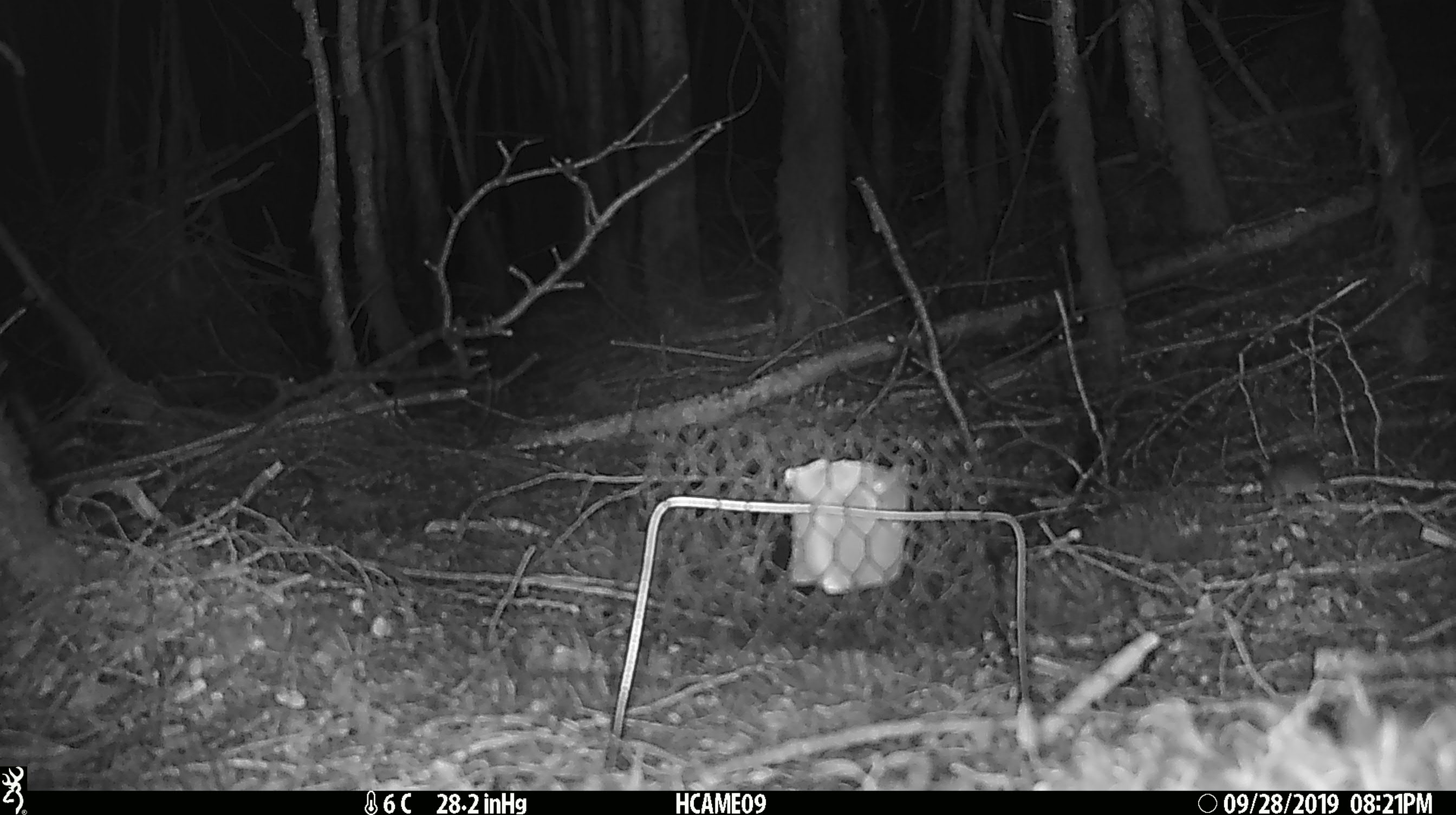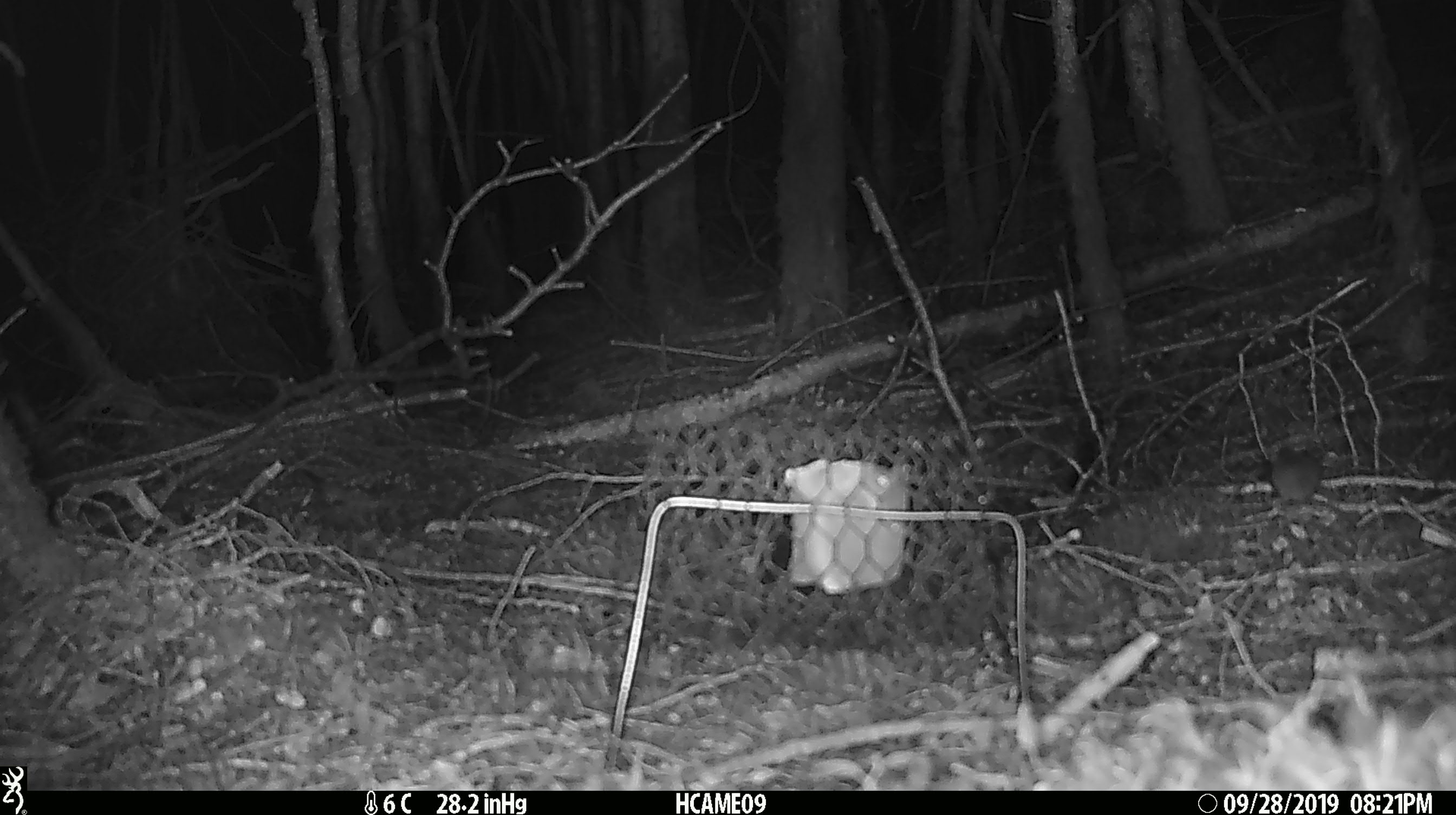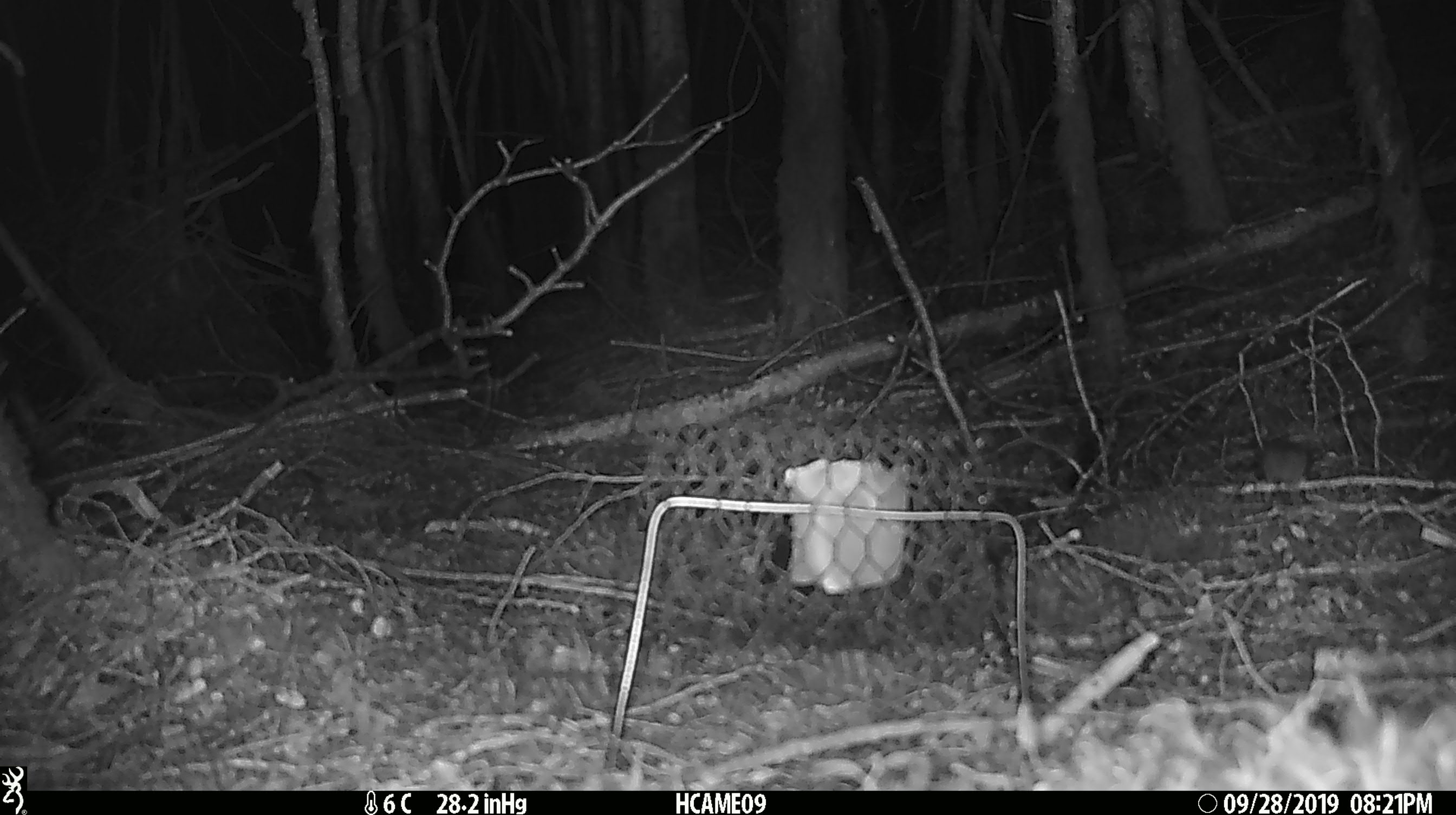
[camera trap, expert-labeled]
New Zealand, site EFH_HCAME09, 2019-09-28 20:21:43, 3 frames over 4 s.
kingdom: Animalia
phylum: Chordata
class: Mammalia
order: Rodentia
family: Muridae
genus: Mus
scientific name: Mus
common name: mouse